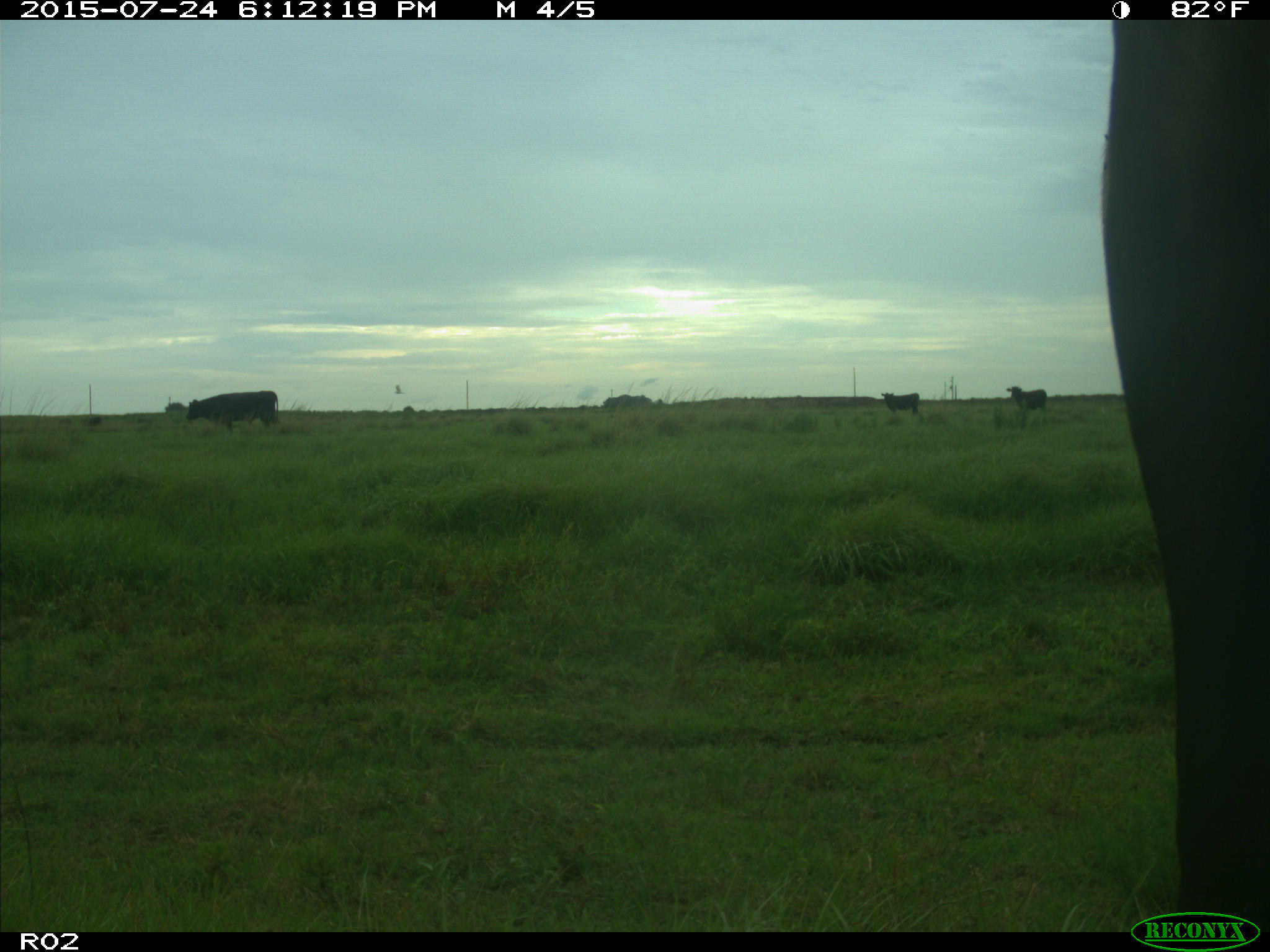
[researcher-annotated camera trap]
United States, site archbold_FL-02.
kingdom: Animalia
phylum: Chordata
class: Mammalia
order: Artiodactyla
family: Bovidae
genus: Bos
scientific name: Bos taurus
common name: domestic cow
Bos taurus (domestic cow).